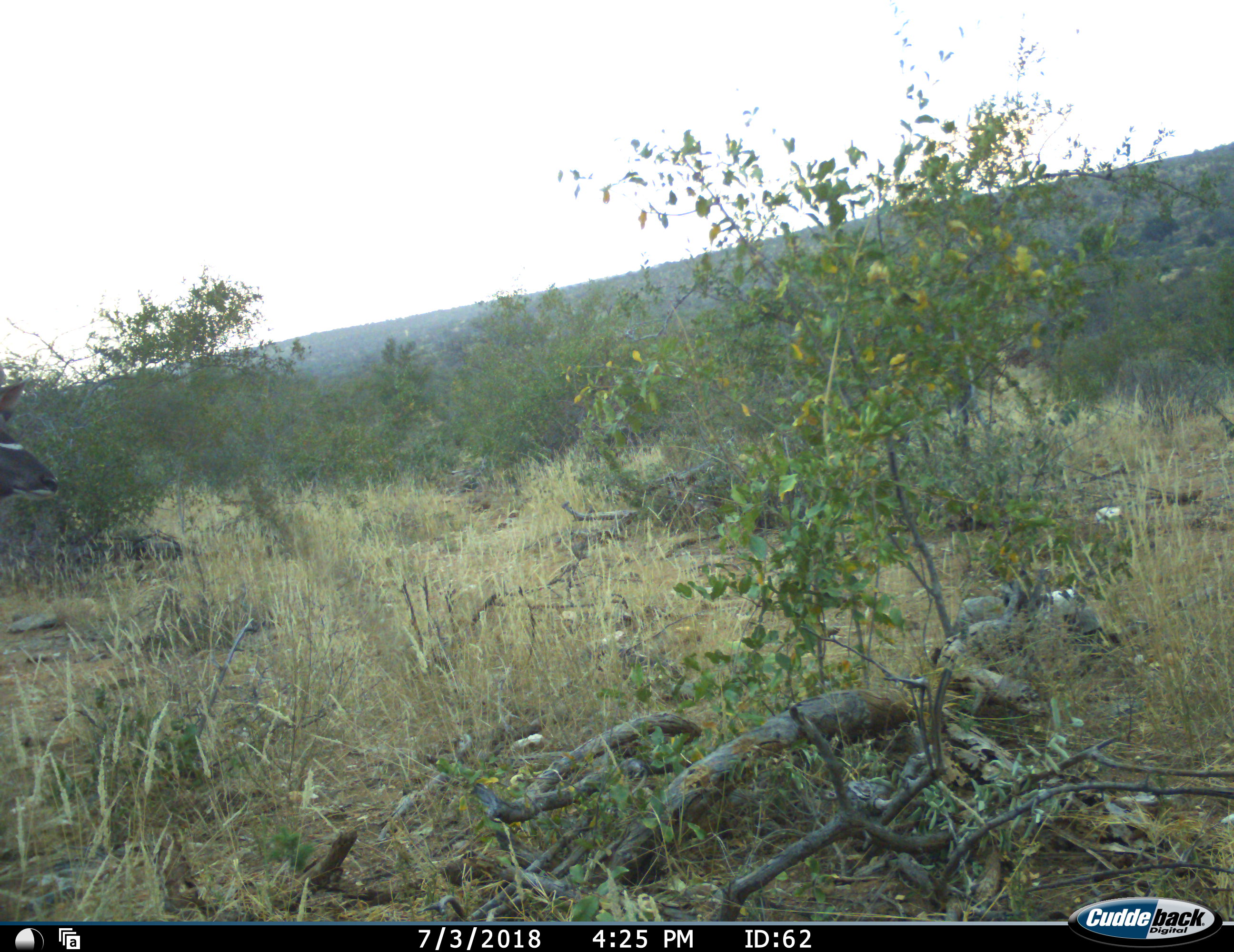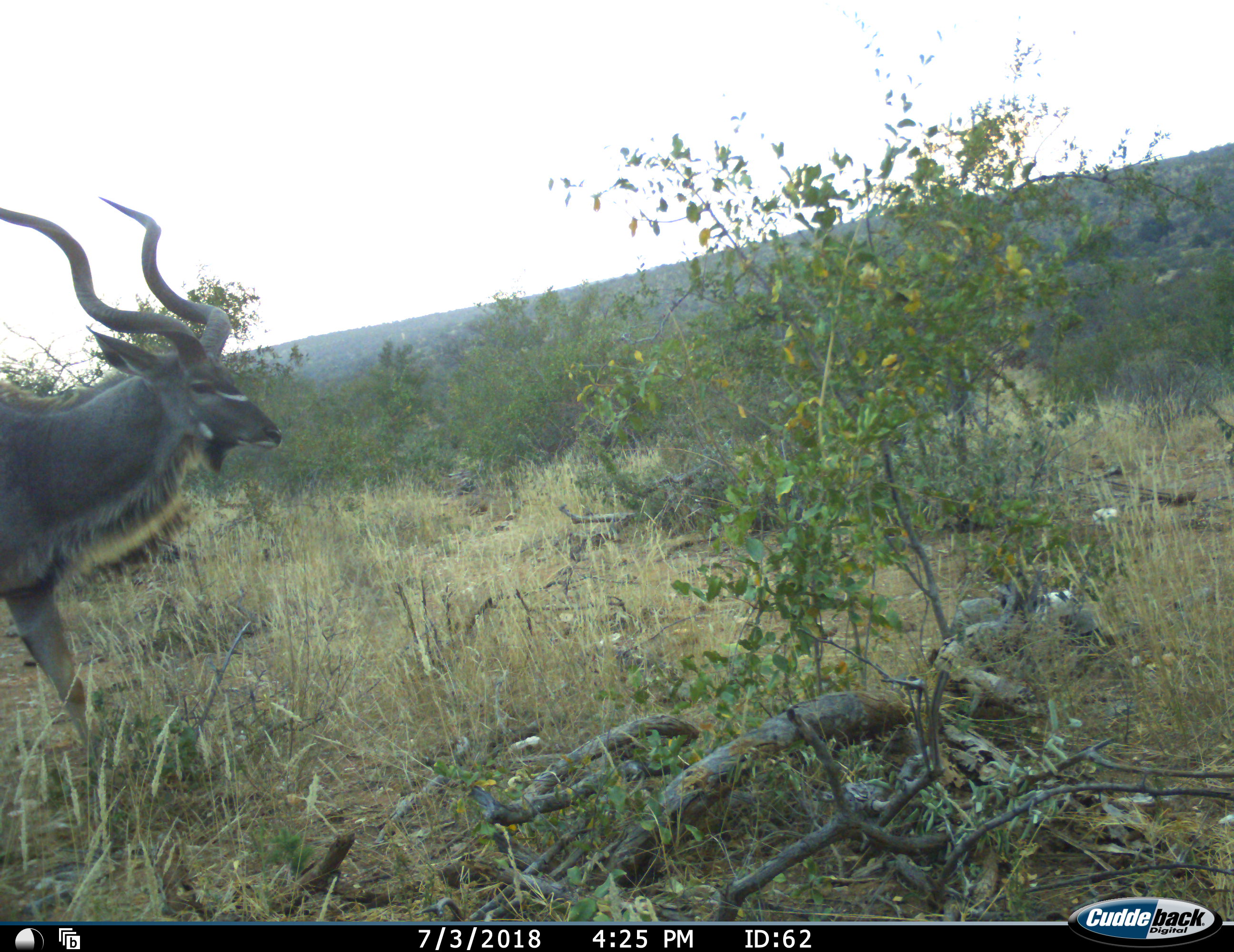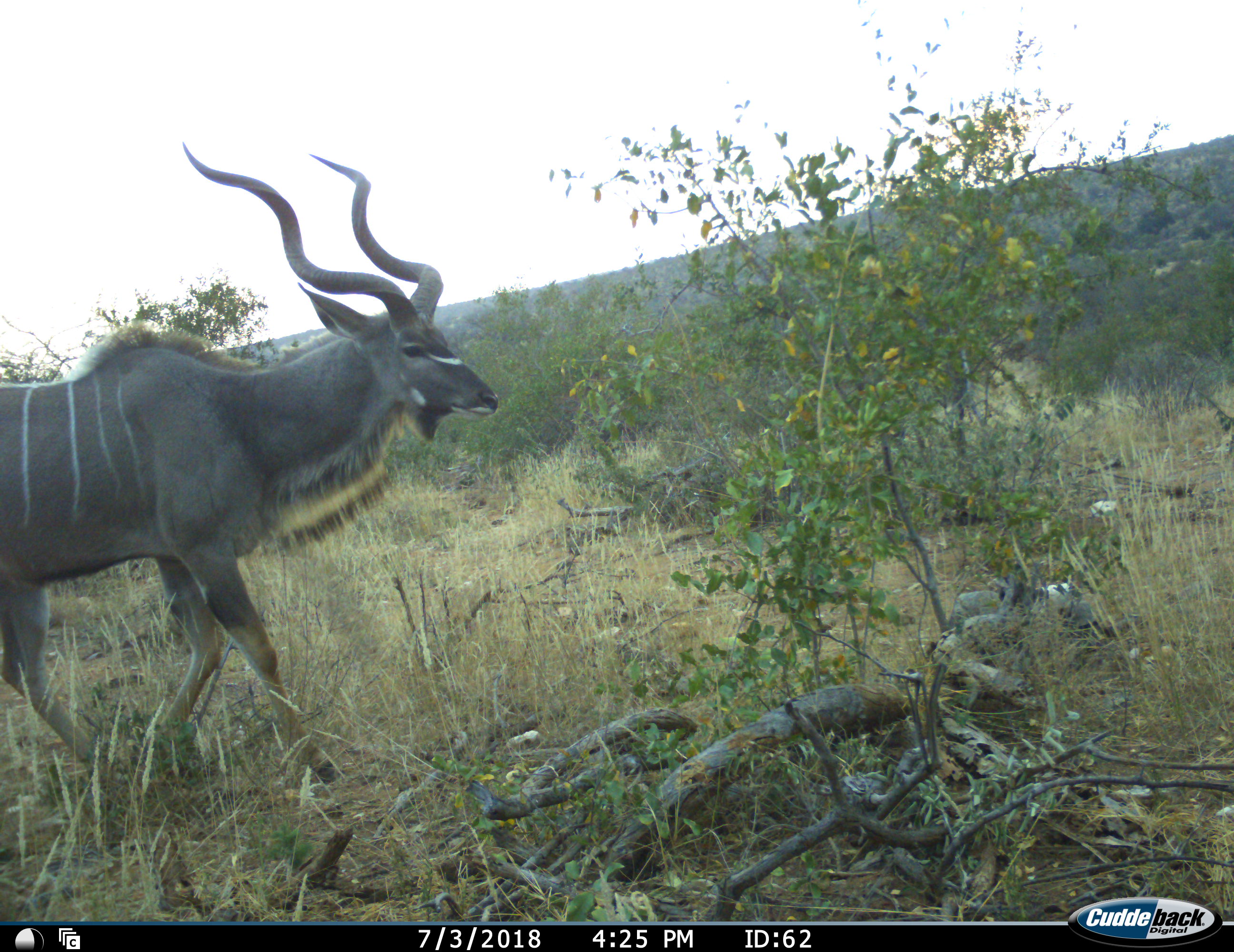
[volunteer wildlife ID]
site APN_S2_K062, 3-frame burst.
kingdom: Animalia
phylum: Chordata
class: Mammalia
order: Artiodactyla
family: Bovidae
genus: Tragelaphus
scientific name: Tragelaphus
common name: kudu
Kudu (Tragelaphus), count 1. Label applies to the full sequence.